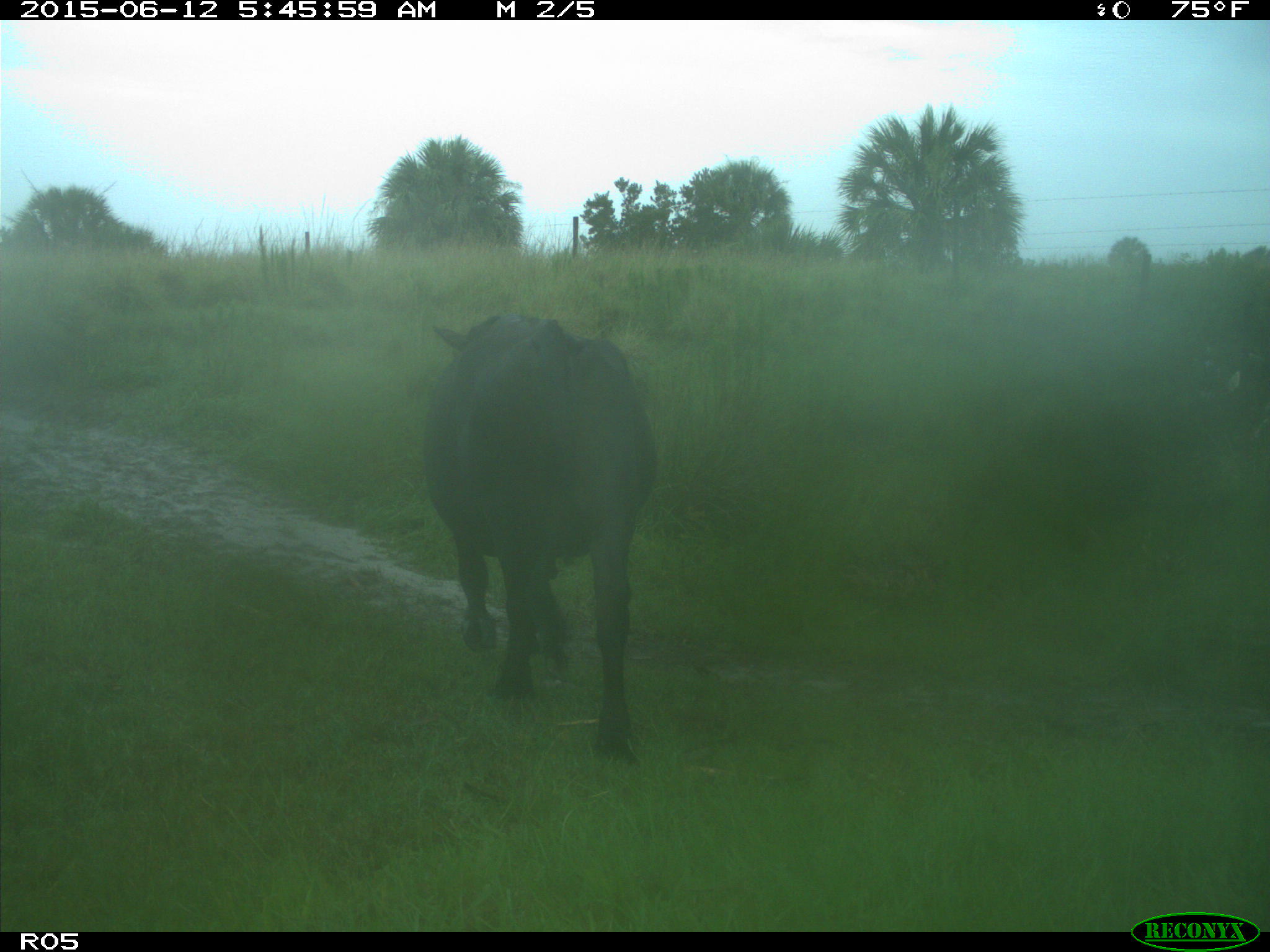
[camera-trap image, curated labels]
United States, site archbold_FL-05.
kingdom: Animalia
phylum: Chordata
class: Mammalia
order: Artiodactyla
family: Bovidae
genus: Bos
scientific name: Bos taurus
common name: domestic cow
Bos taurus (domestic cow).